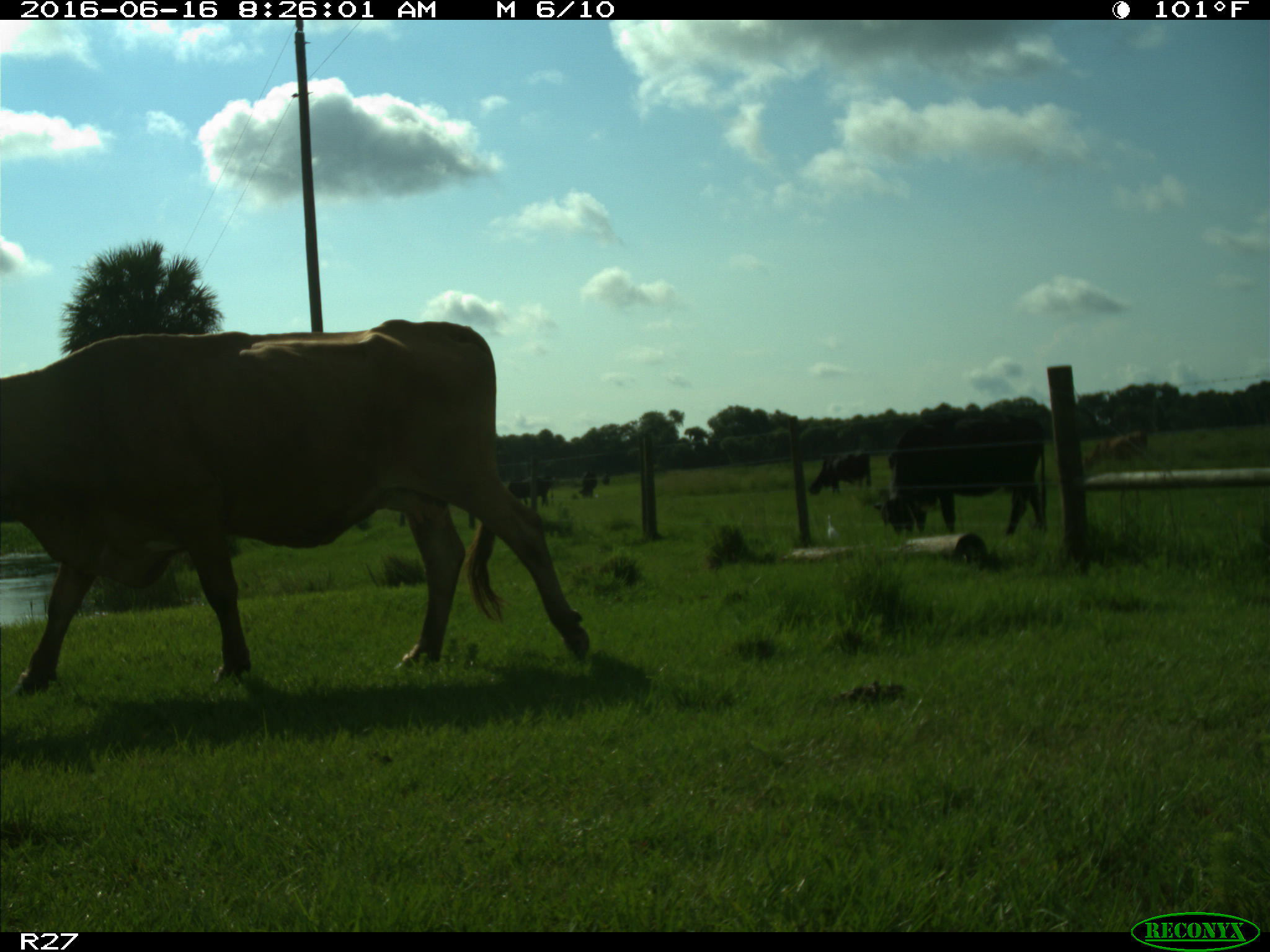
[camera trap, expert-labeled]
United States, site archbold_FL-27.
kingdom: Animalia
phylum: Chordata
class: Mammalia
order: Artiodactyla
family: Bovidae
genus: Bos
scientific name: Bos taurus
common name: domestic cow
Bos taurus (domestic cow).